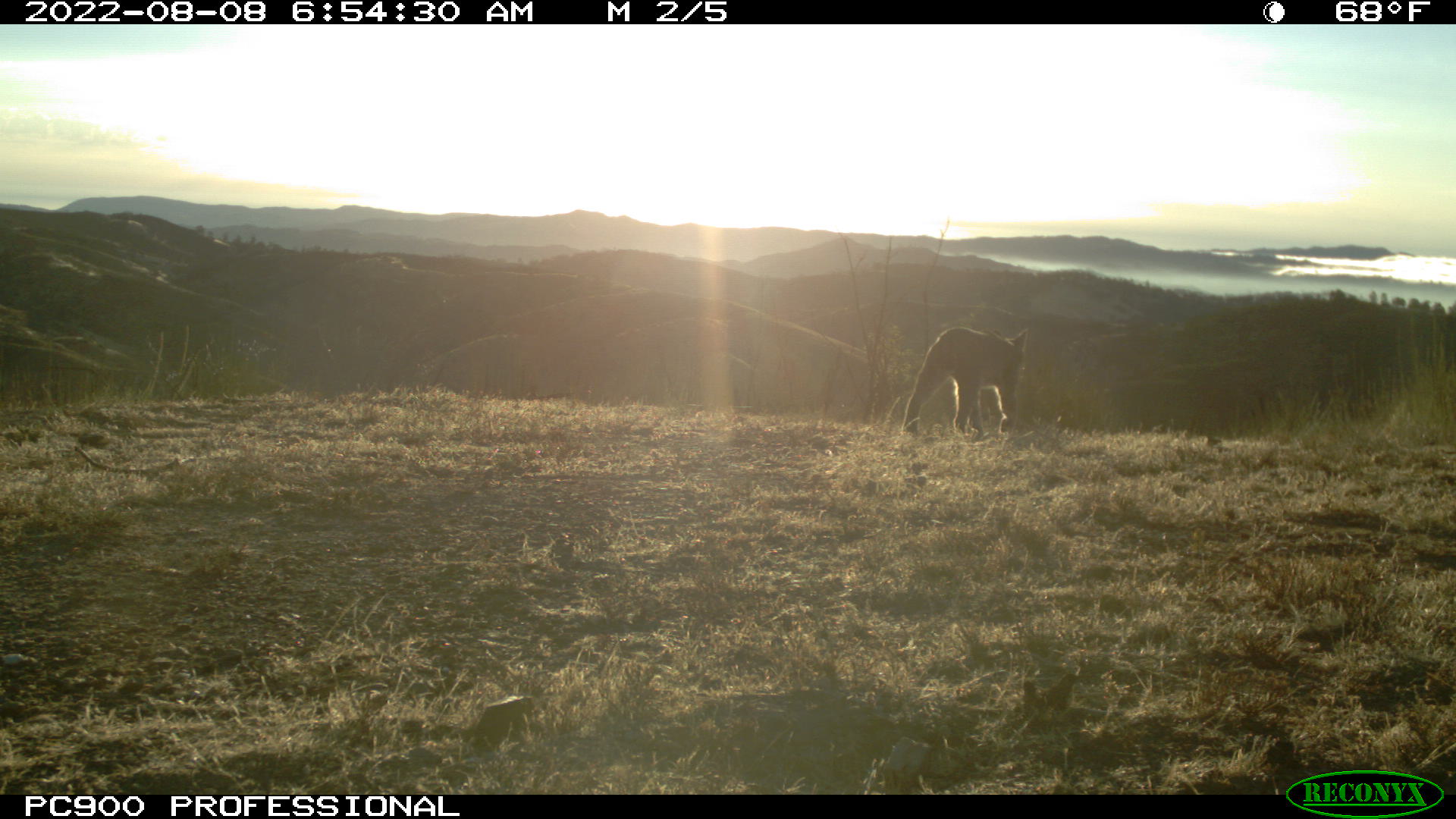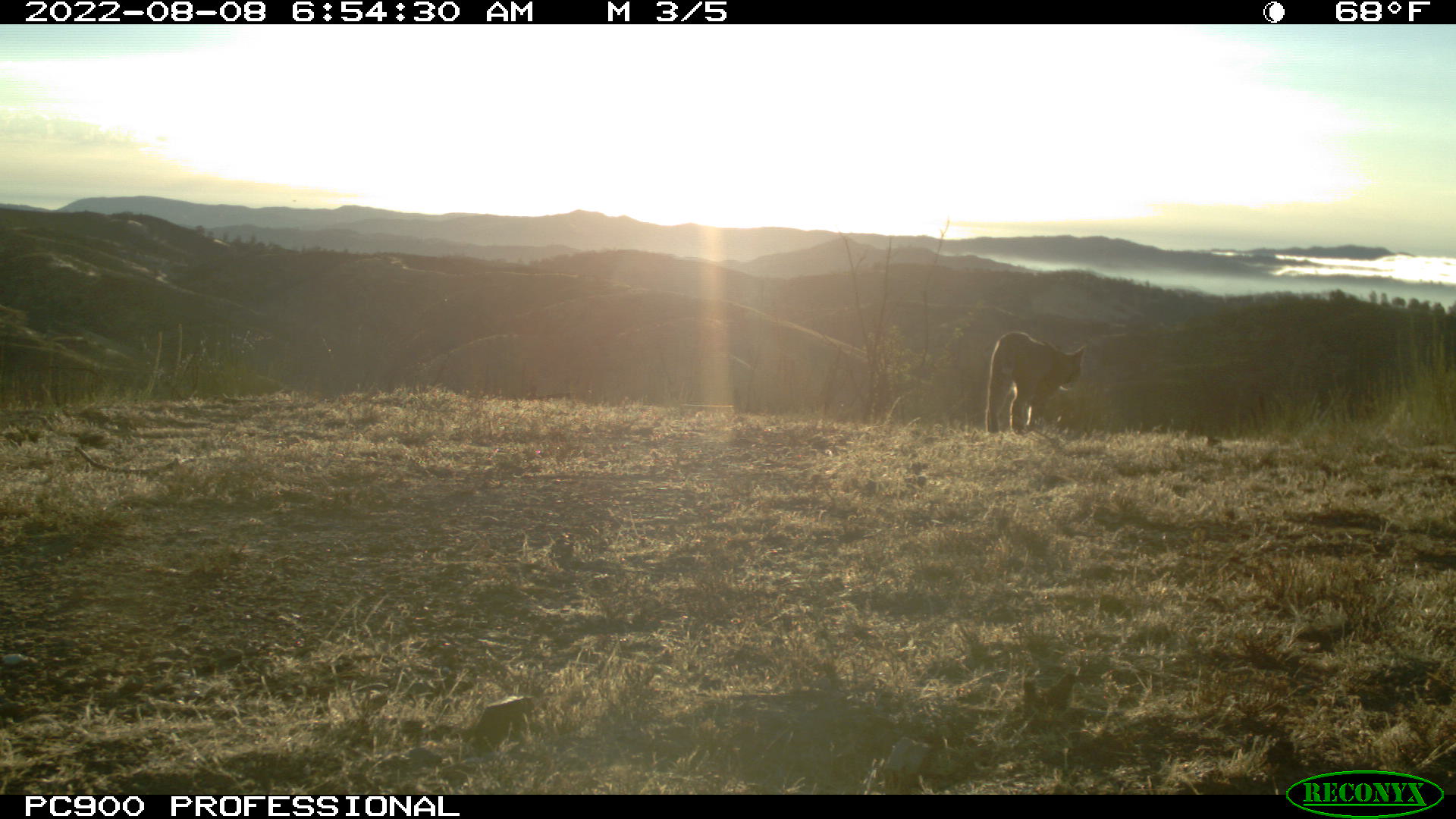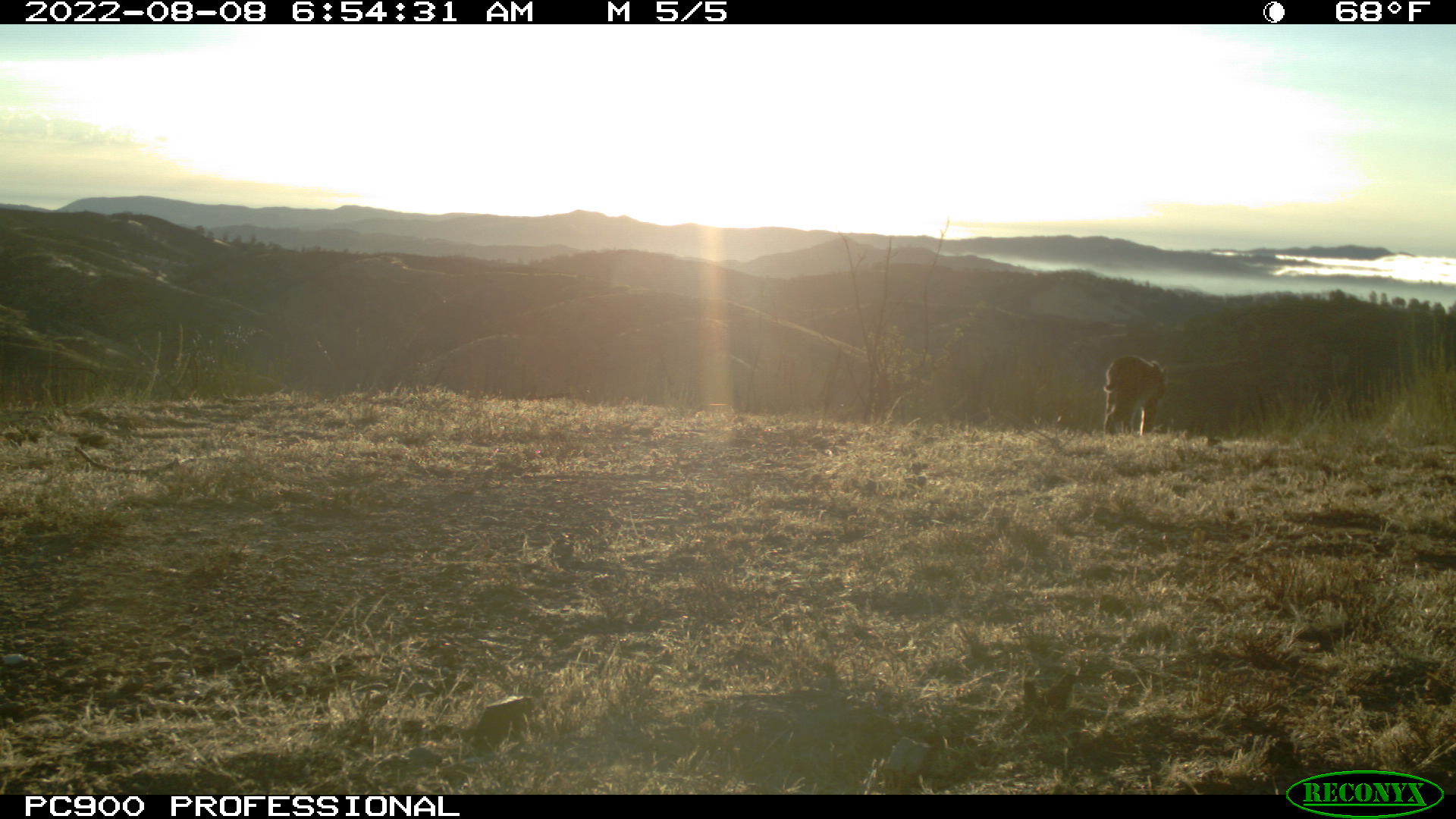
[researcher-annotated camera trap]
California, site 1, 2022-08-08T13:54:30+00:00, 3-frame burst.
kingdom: Animalia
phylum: Chordata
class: Mammalia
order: Carnivora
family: Felidae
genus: Lynx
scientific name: Lynx rufus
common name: bobcat